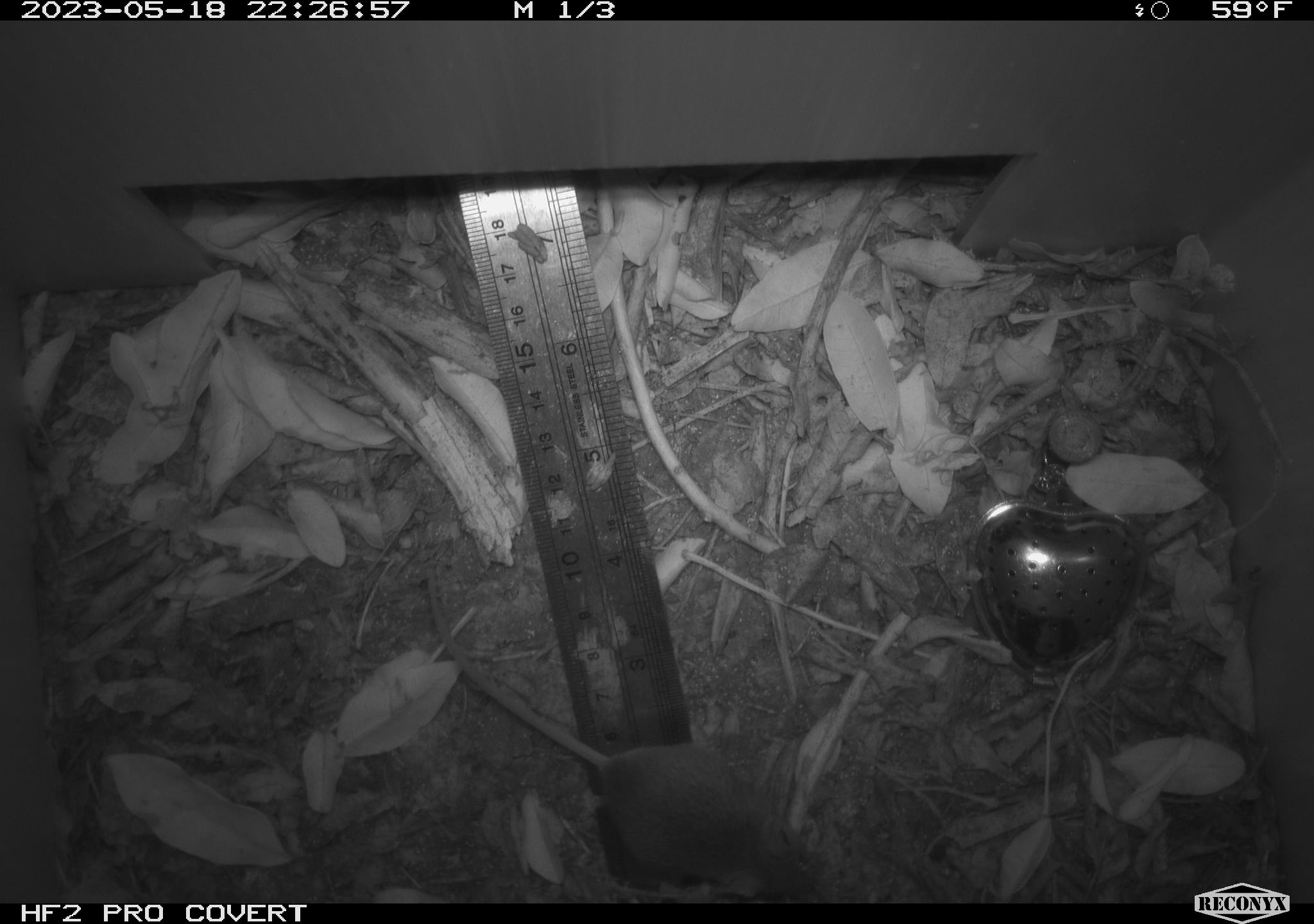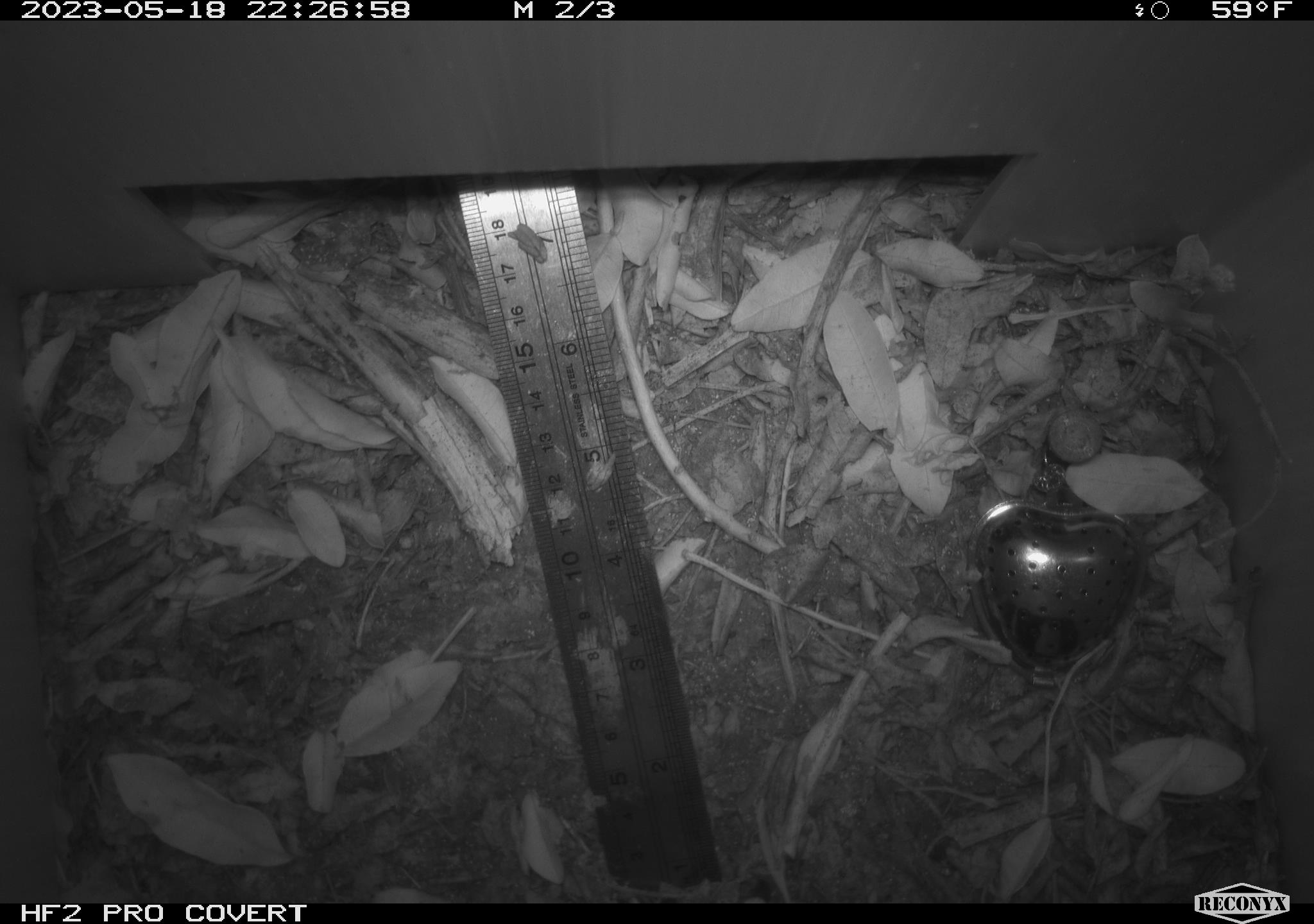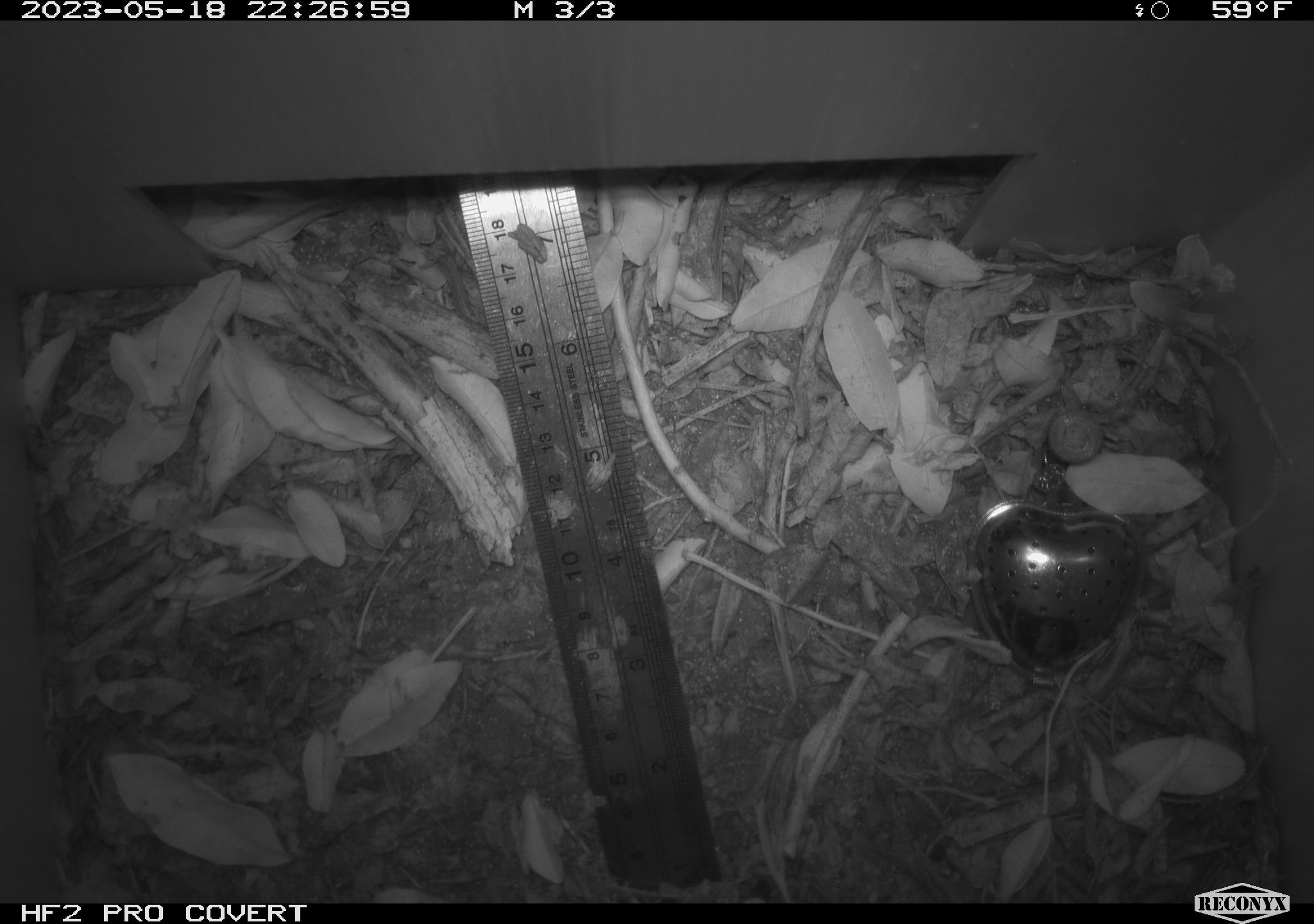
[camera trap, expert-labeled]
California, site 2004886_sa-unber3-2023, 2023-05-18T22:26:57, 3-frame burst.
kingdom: Animalia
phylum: Chordata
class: Mammalia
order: Rodentia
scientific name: Rodentia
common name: mouse species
Mouse species (Rodentia).